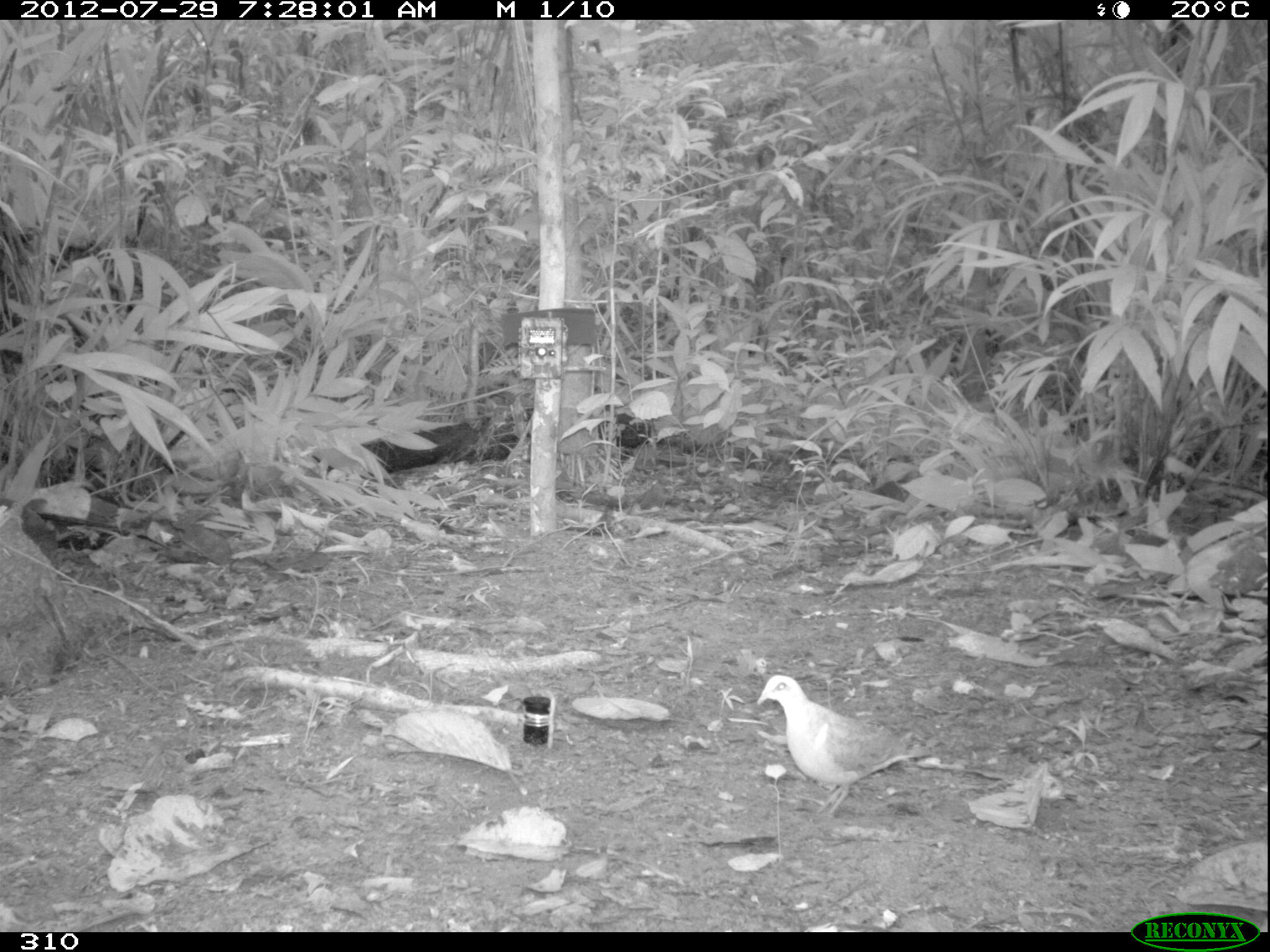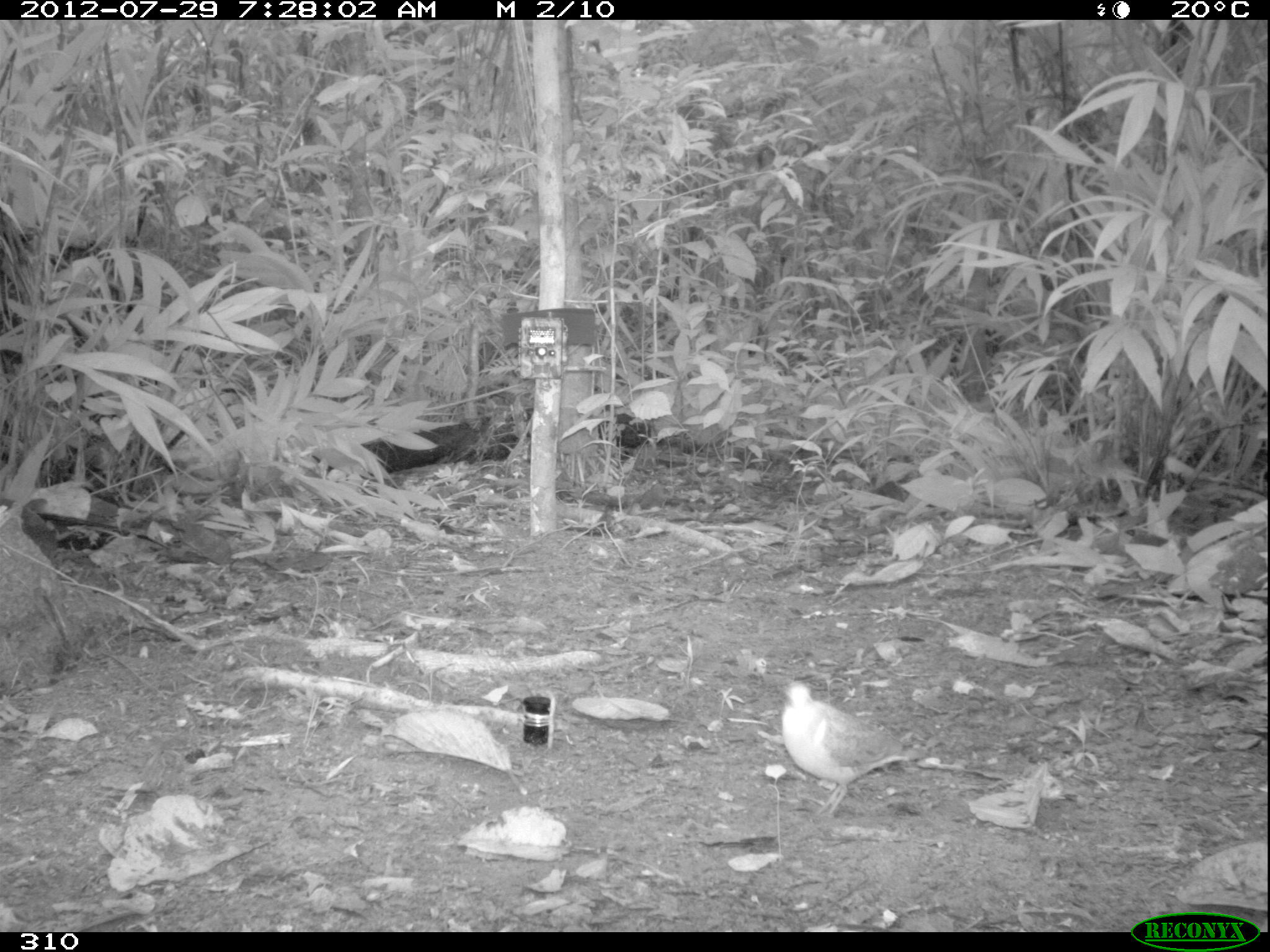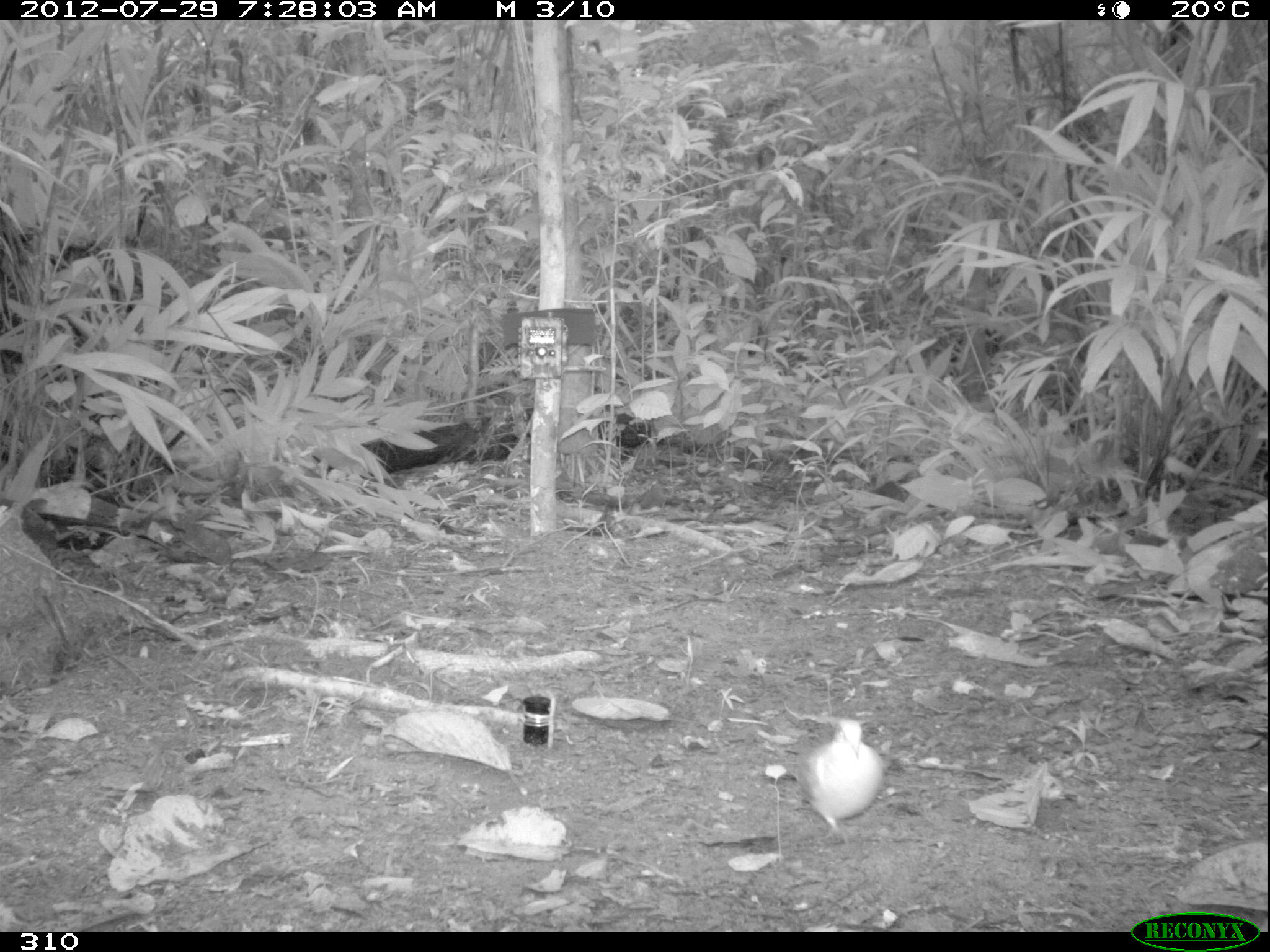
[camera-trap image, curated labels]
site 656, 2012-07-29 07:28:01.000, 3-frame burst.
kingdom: Animalia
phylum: Chordata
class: Aves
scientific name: Aves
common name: bird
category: unknown bird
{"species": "unknown bird (bird) (Aves)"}